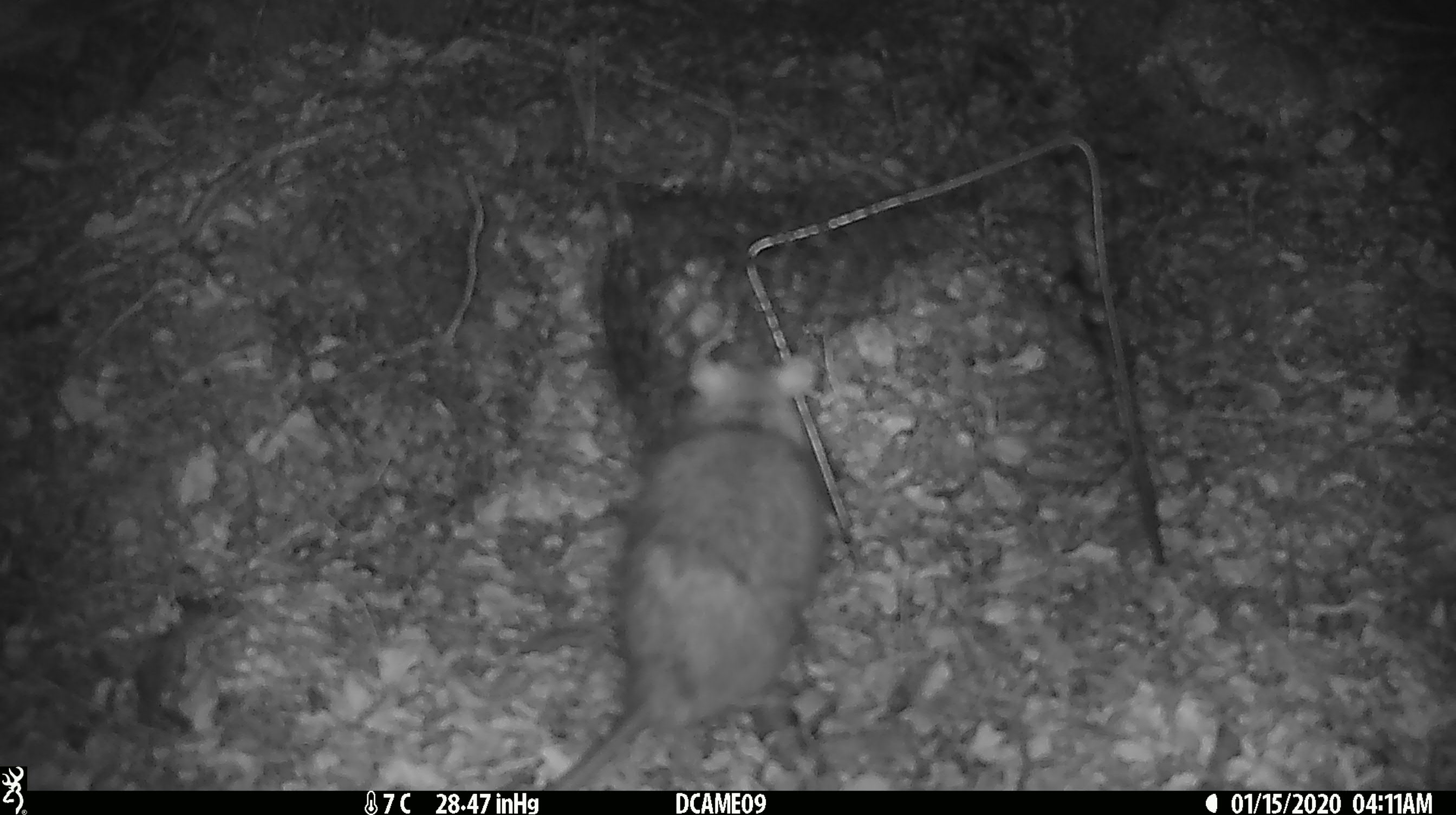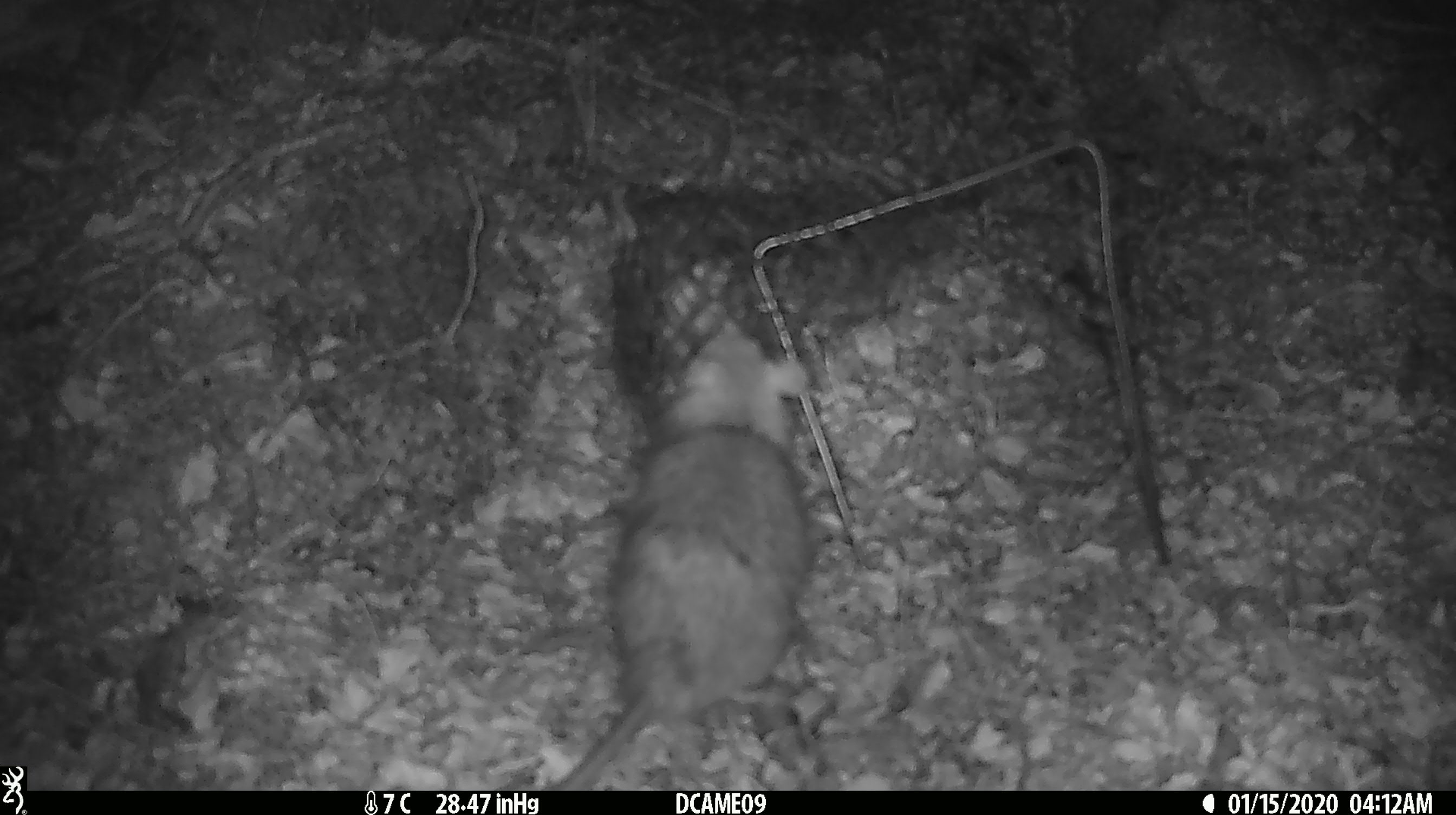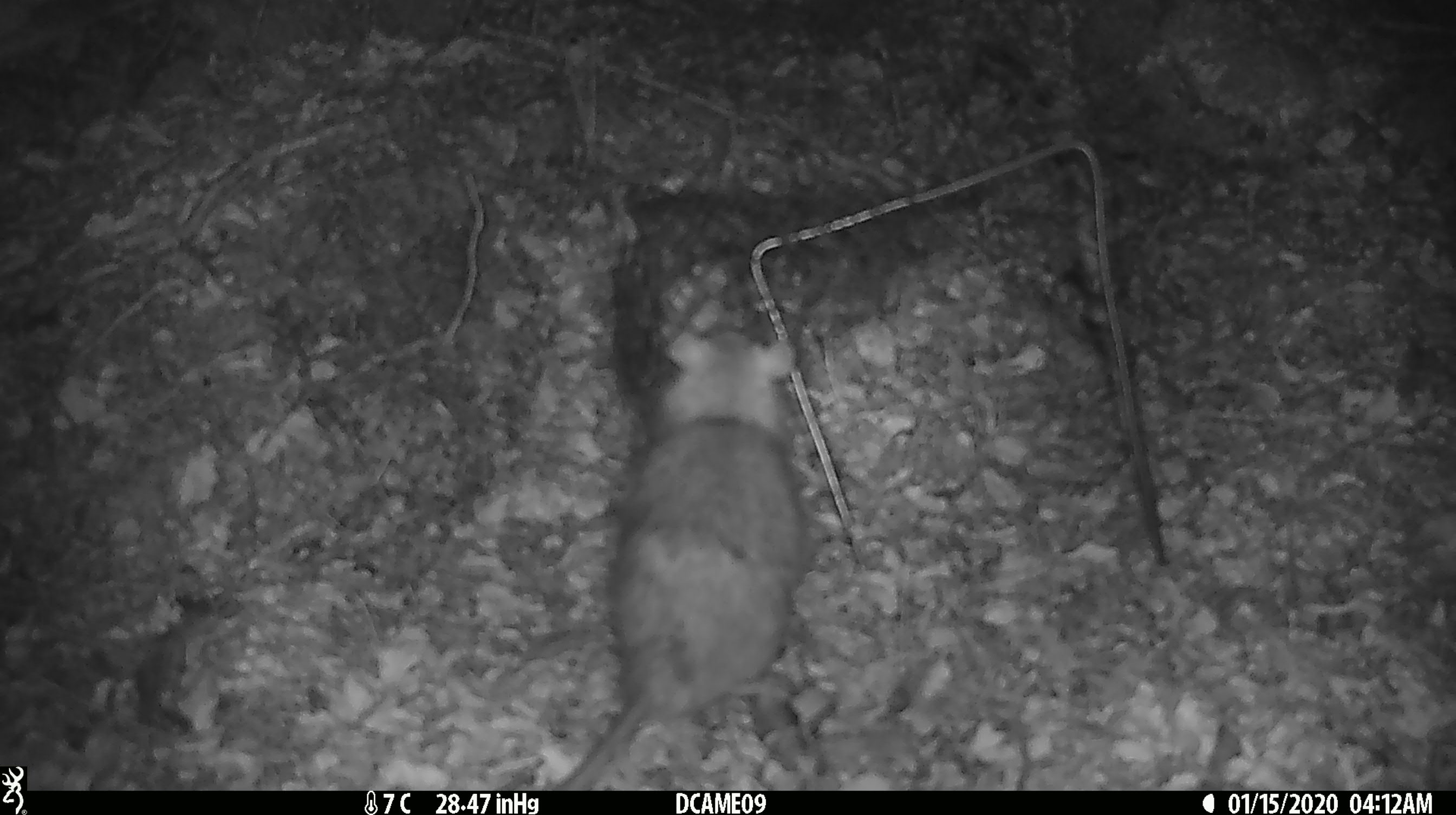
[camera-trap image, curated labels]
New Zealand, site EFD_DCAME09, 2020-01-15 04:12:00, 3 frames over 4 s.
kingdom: Animalia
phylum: Chordata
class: Mammalia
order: Rodentia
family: Muridae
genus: Rattus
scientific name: Rattus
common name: rat